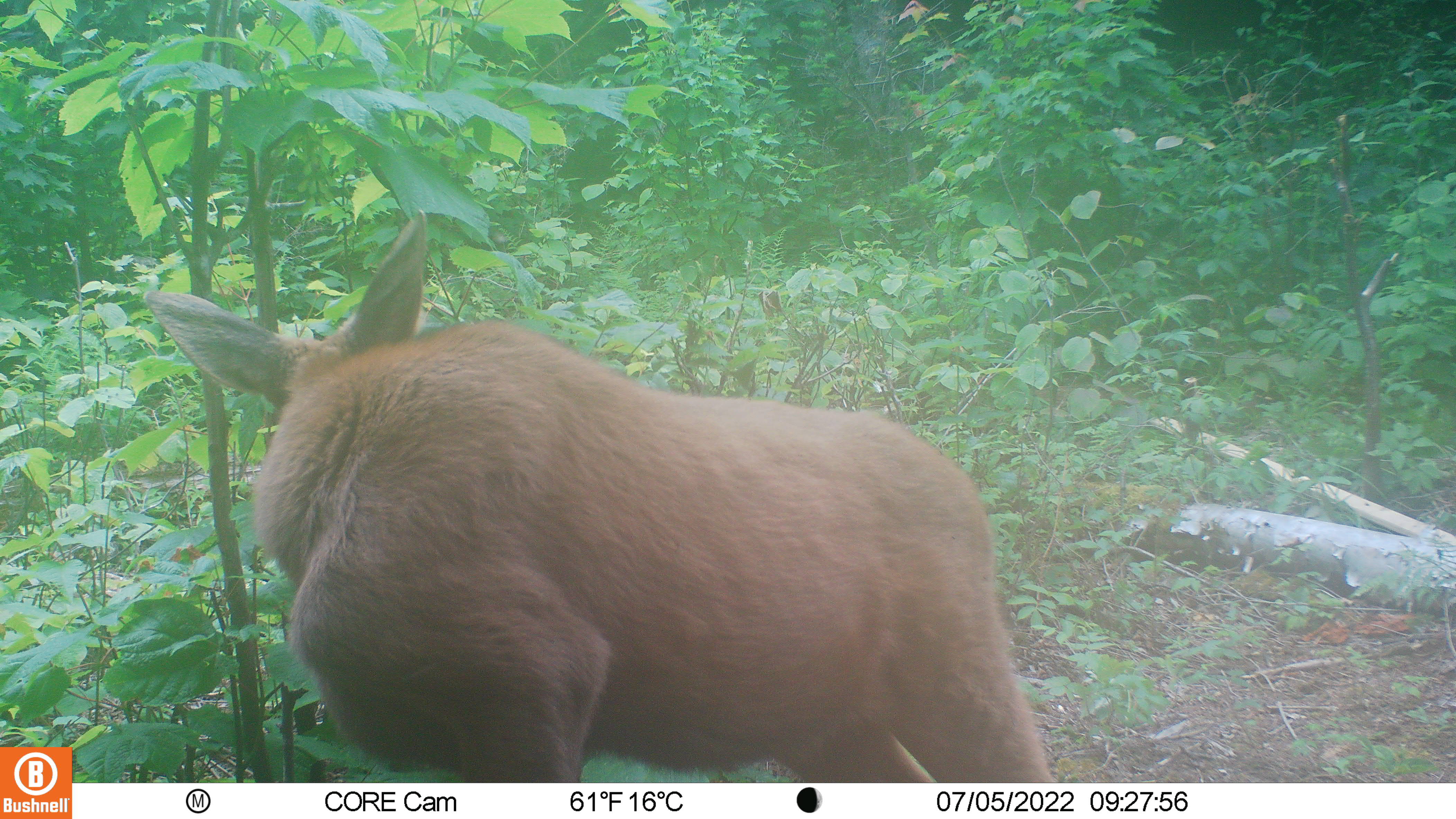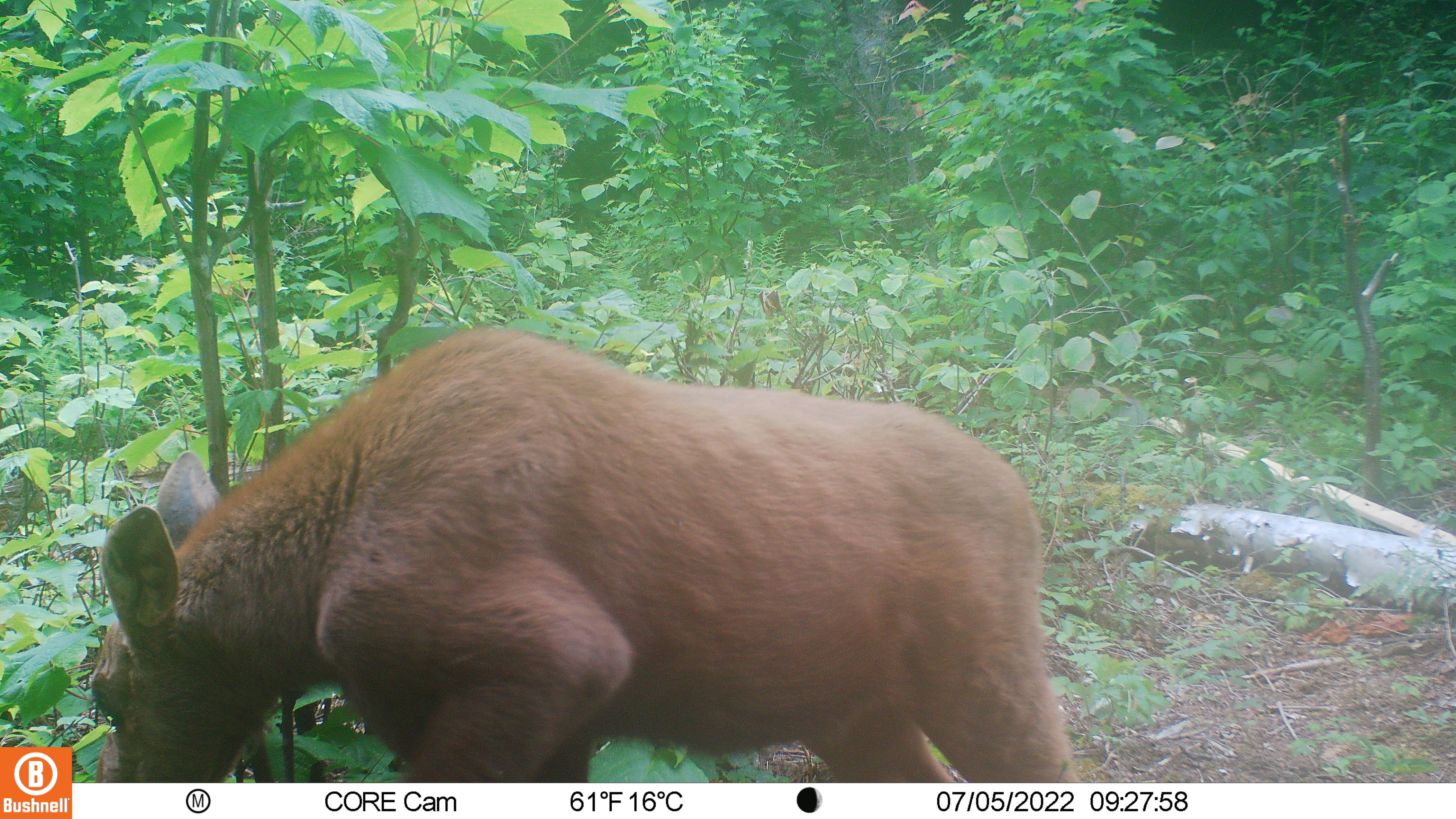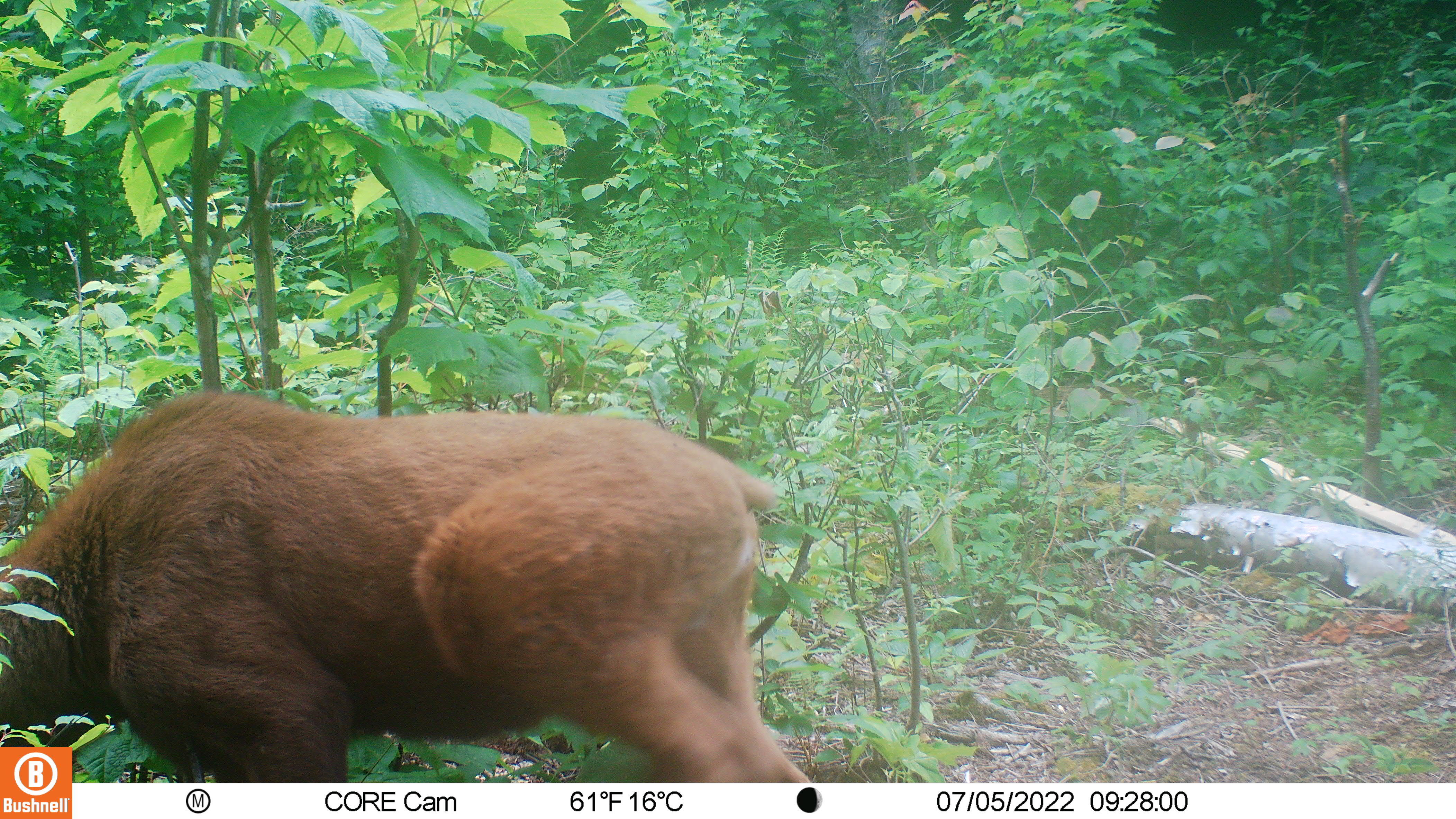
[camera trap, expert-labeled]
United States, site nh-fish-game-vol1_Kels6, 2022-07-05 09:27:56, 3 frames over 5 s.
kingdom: Animalia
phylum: Chordata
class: Mammalia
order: Artiodactyla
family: Cervidae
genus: Alces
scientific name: Alces alces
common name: moose